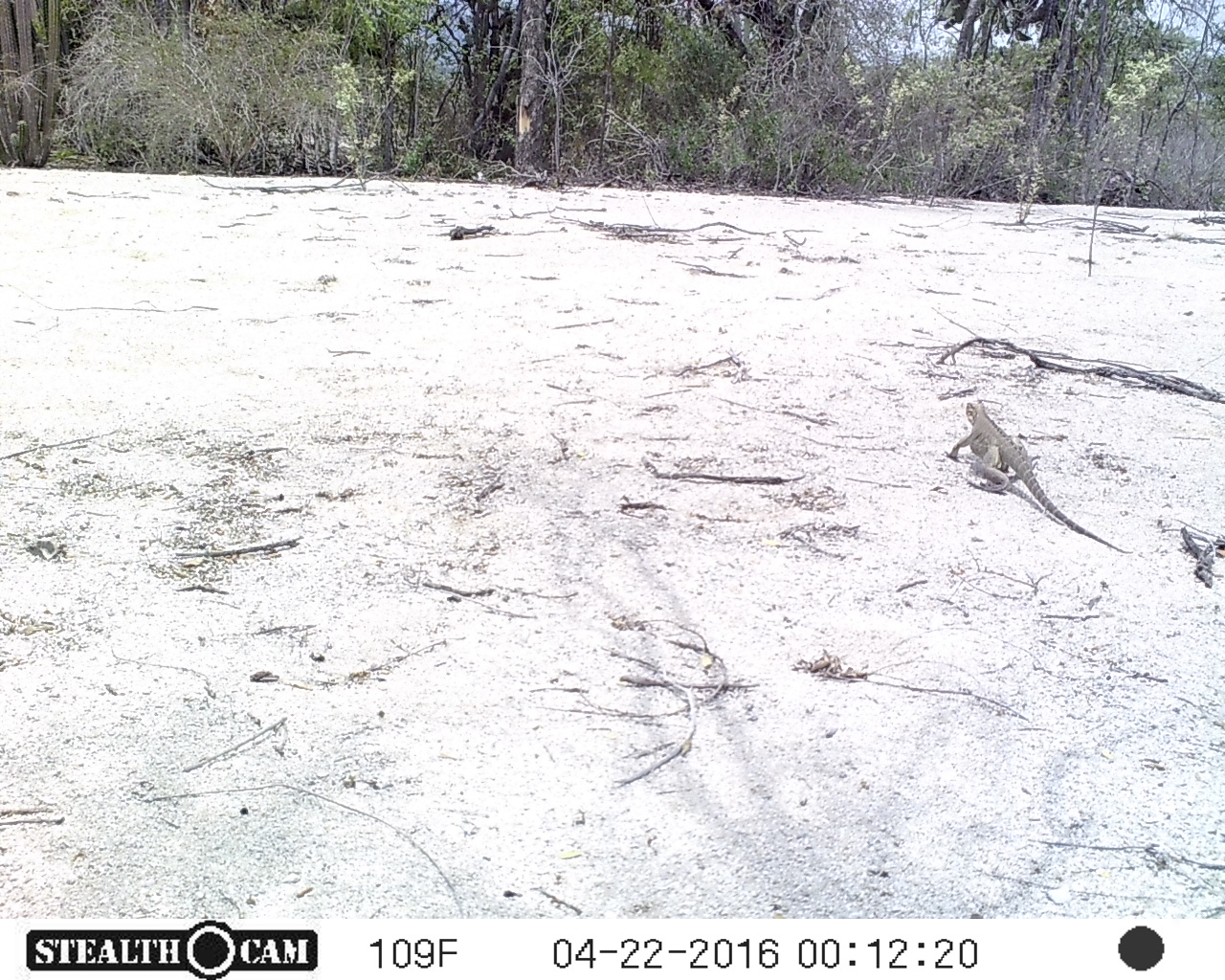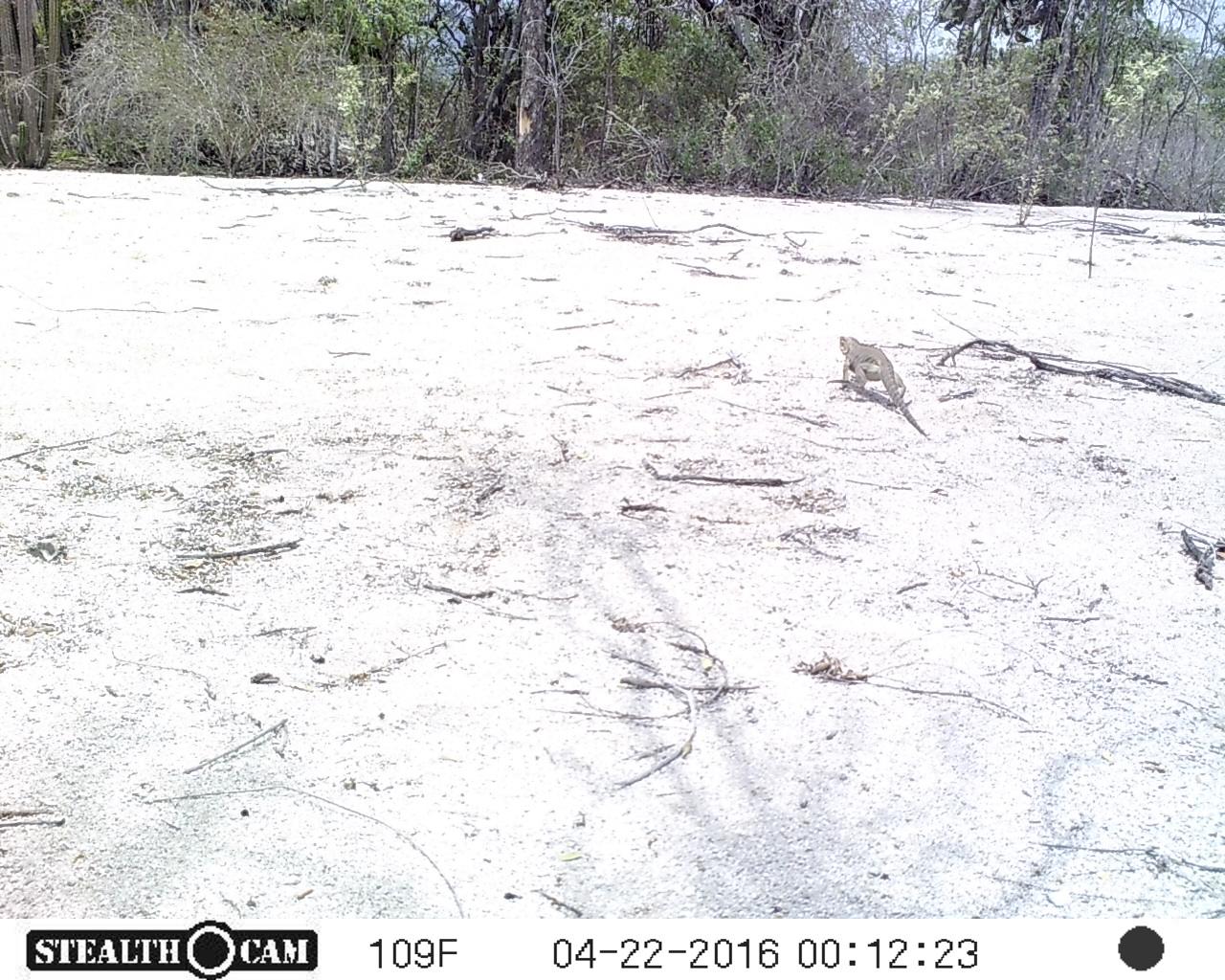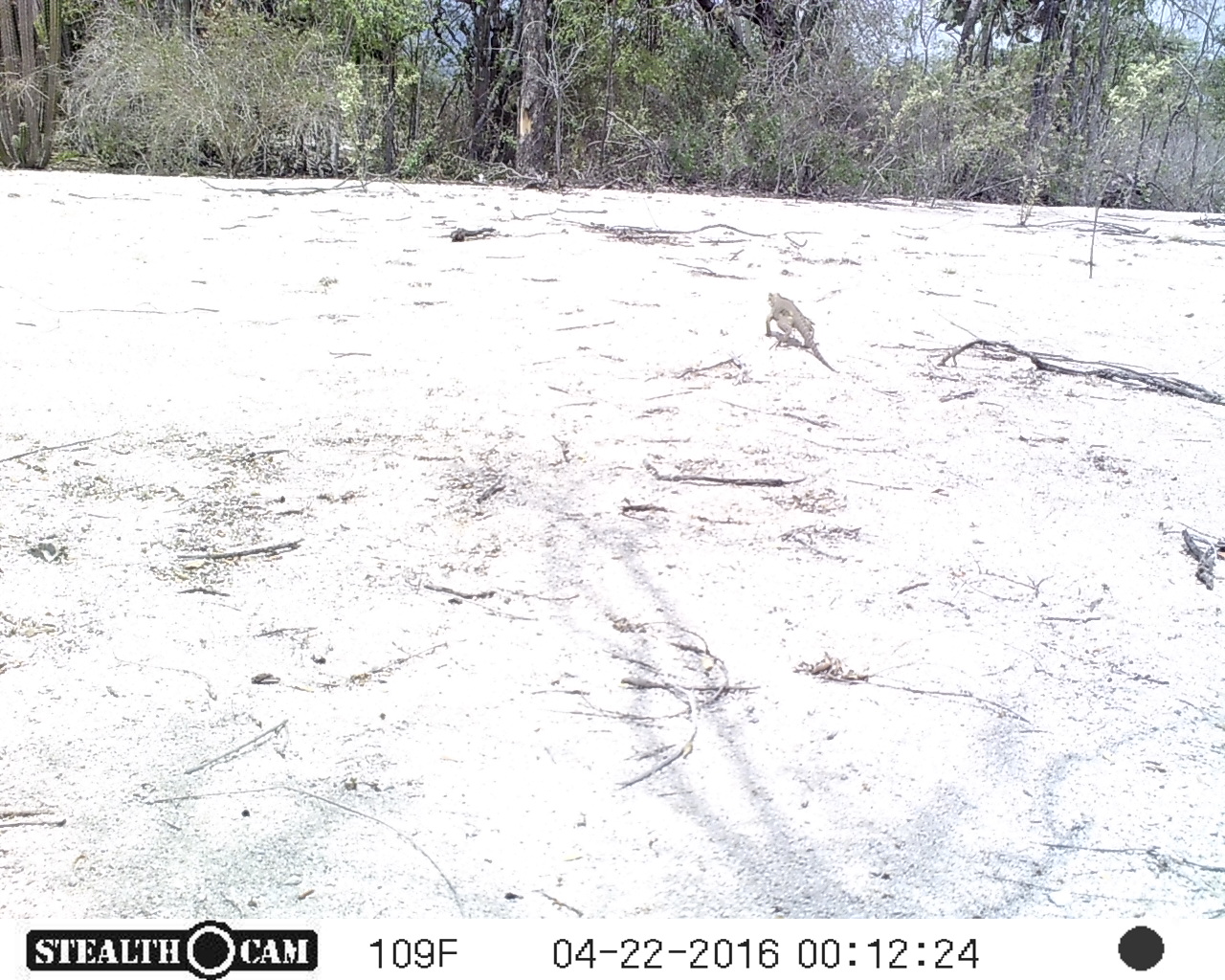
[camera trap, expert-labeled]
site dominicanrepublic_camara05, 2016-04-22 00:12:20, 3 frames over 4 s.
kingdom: Animalia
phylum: Chordata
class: Reptilia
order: Squamata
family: Iguanidae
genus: Iguana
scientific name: Iguana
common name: typical iguanas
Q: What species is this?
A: Iguana (typical iguanas).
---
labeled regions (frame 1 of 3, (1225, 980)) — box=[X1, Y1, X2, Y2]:
iguana: box=[948, 392, 1133, 549]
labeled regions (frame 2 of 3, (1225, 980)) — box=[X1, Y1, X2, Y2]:
iguana: box=[836, 332, 931, 442]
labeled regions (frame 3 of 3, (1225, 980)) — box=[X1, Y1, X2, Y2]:
iguana: box=[757, 286, 841, 379]